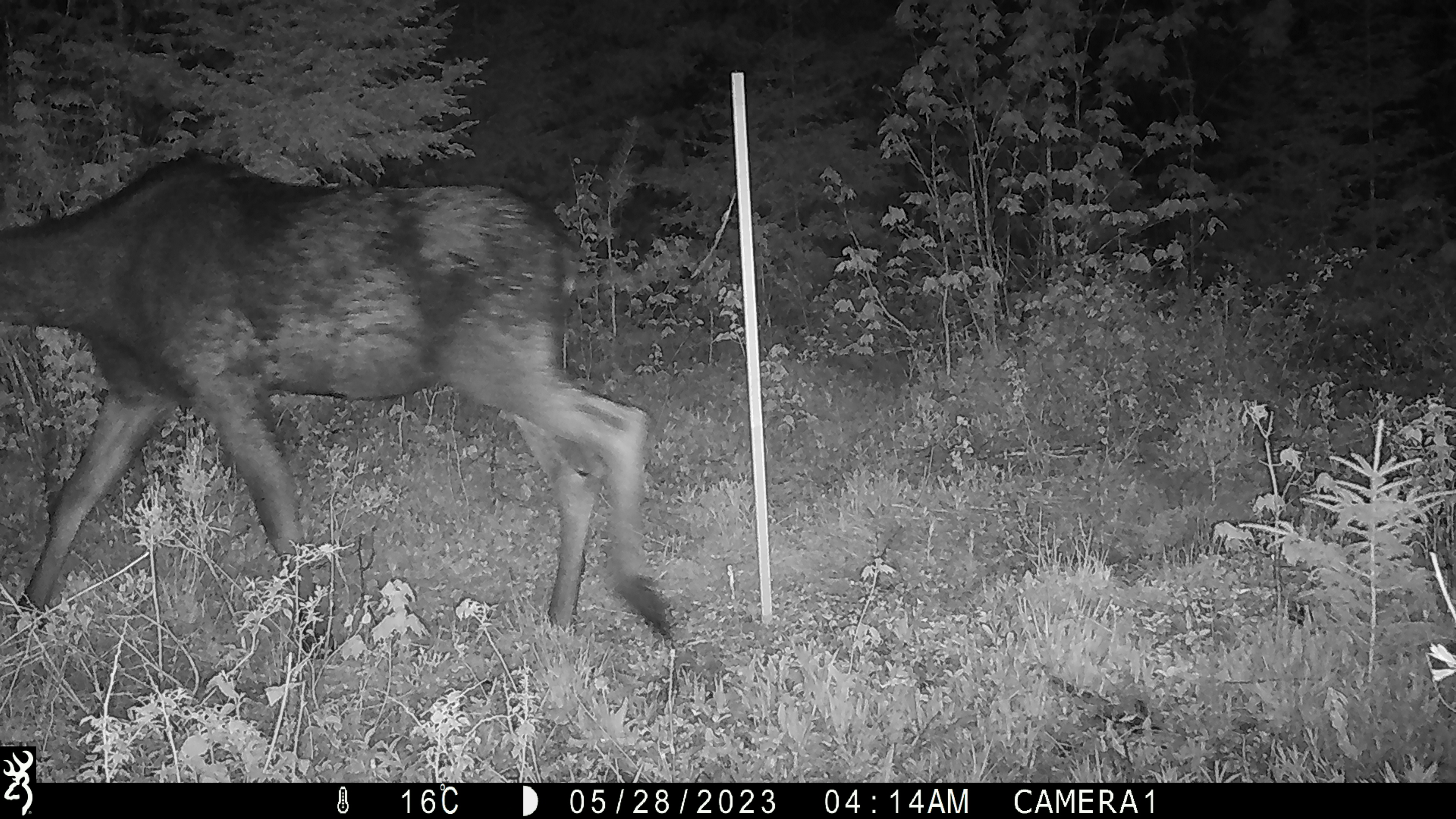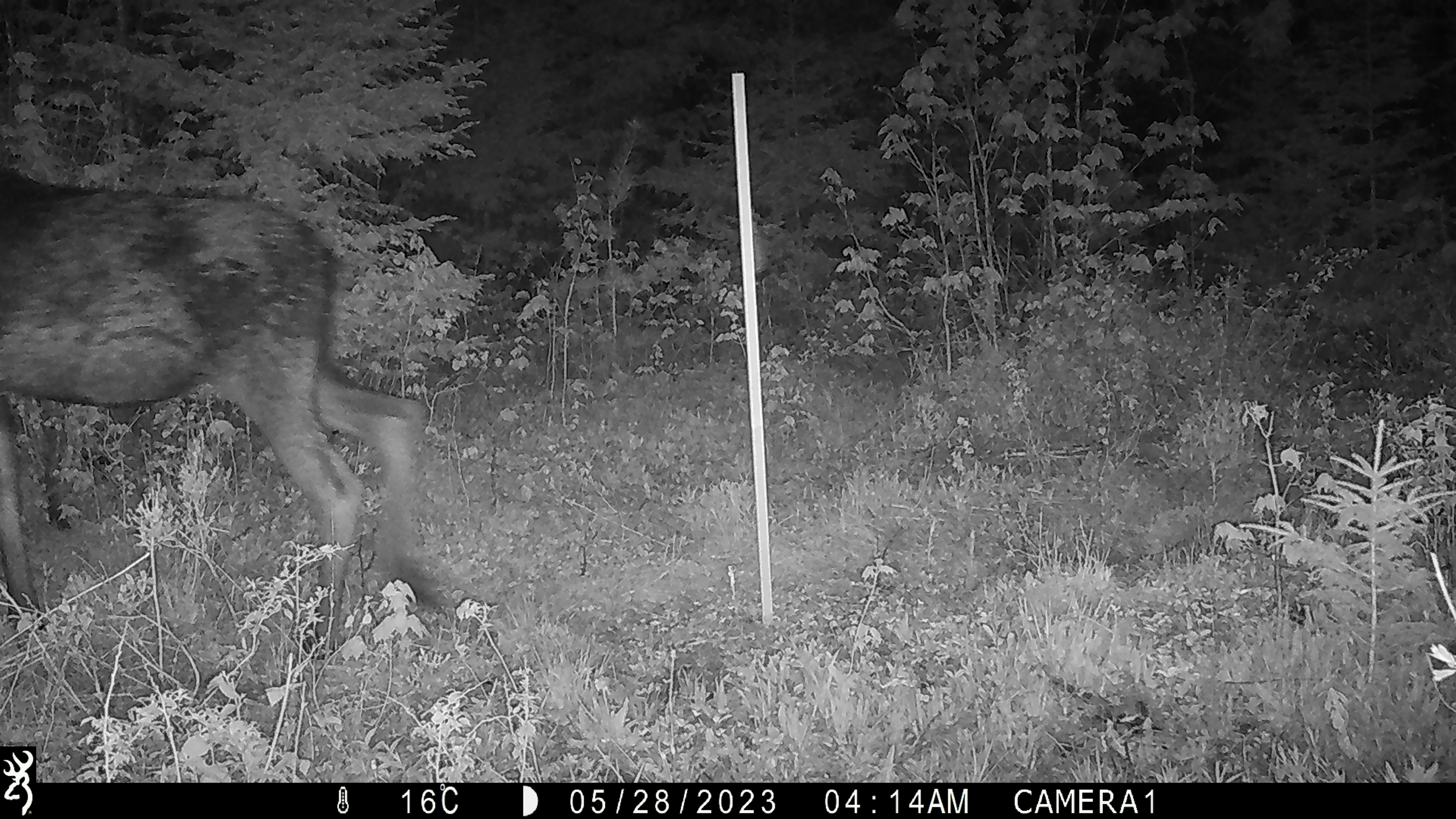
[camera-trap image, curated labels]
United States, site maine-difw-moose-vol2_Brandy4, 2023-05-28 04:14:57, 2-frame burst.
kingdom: Animalia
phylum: Chordata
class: Mammalia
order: Artiodactyla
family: Cervidae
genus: Alces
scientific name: Alces alces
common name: moose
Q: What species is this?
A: Moose (Alces alces).